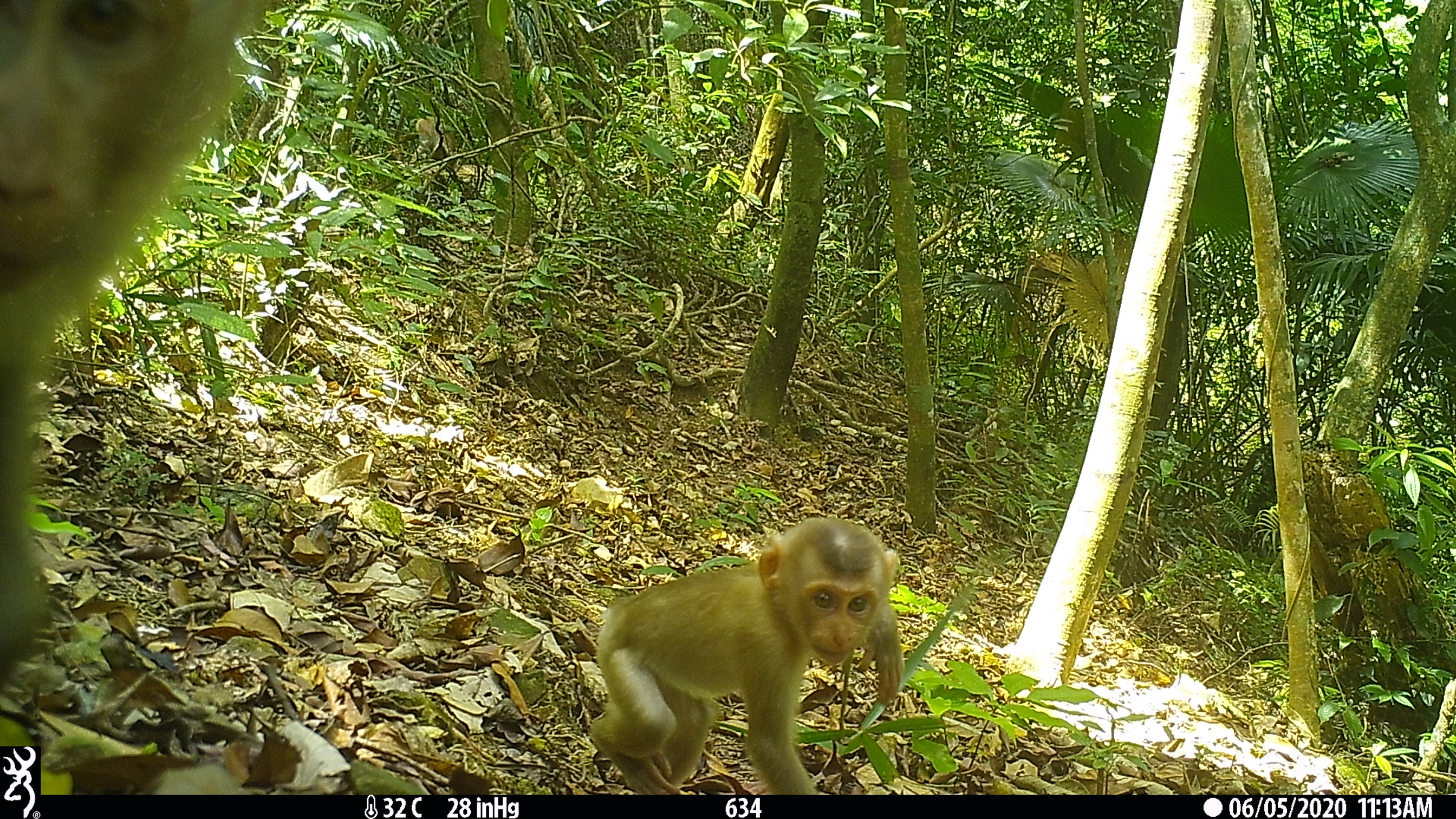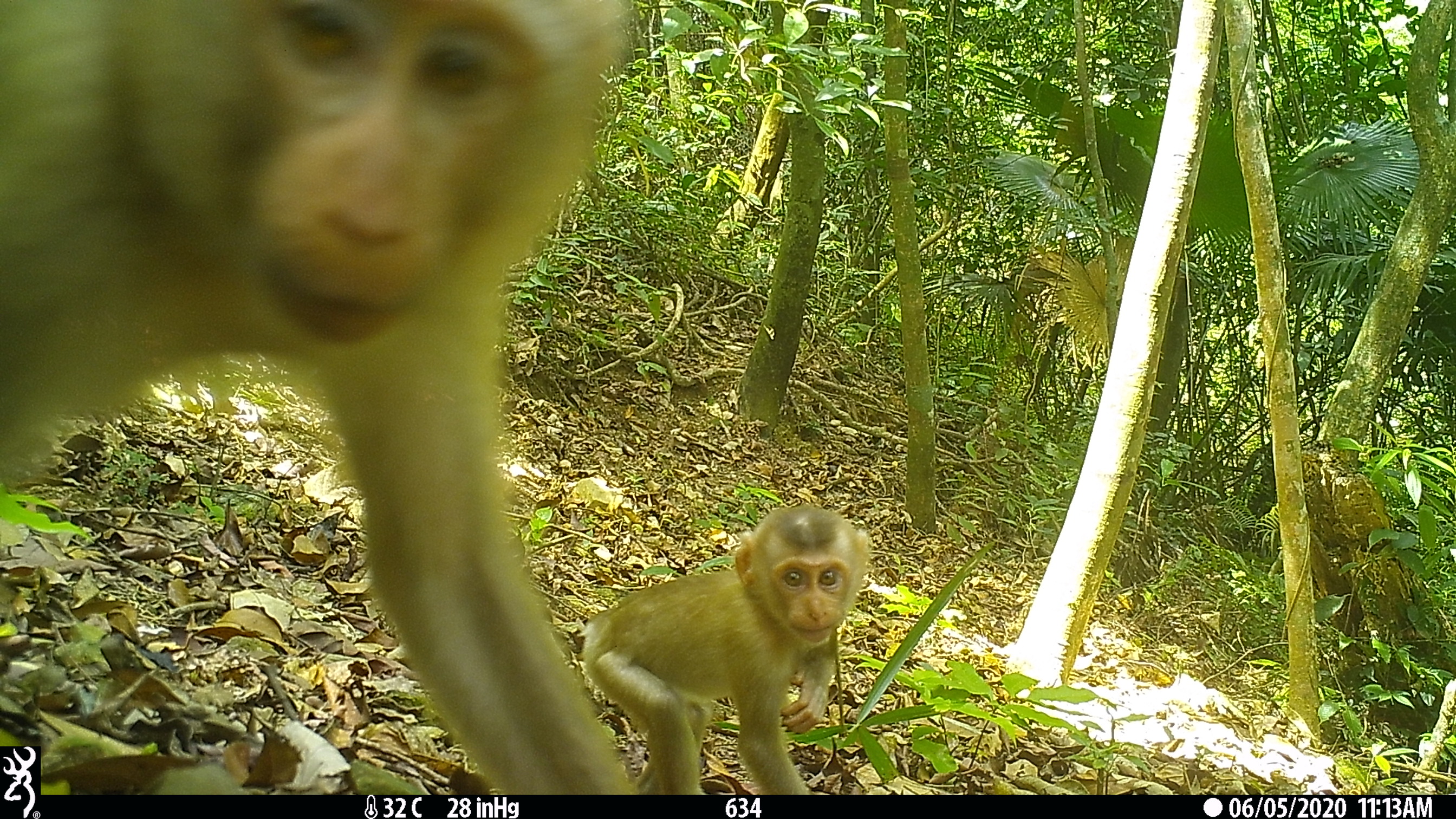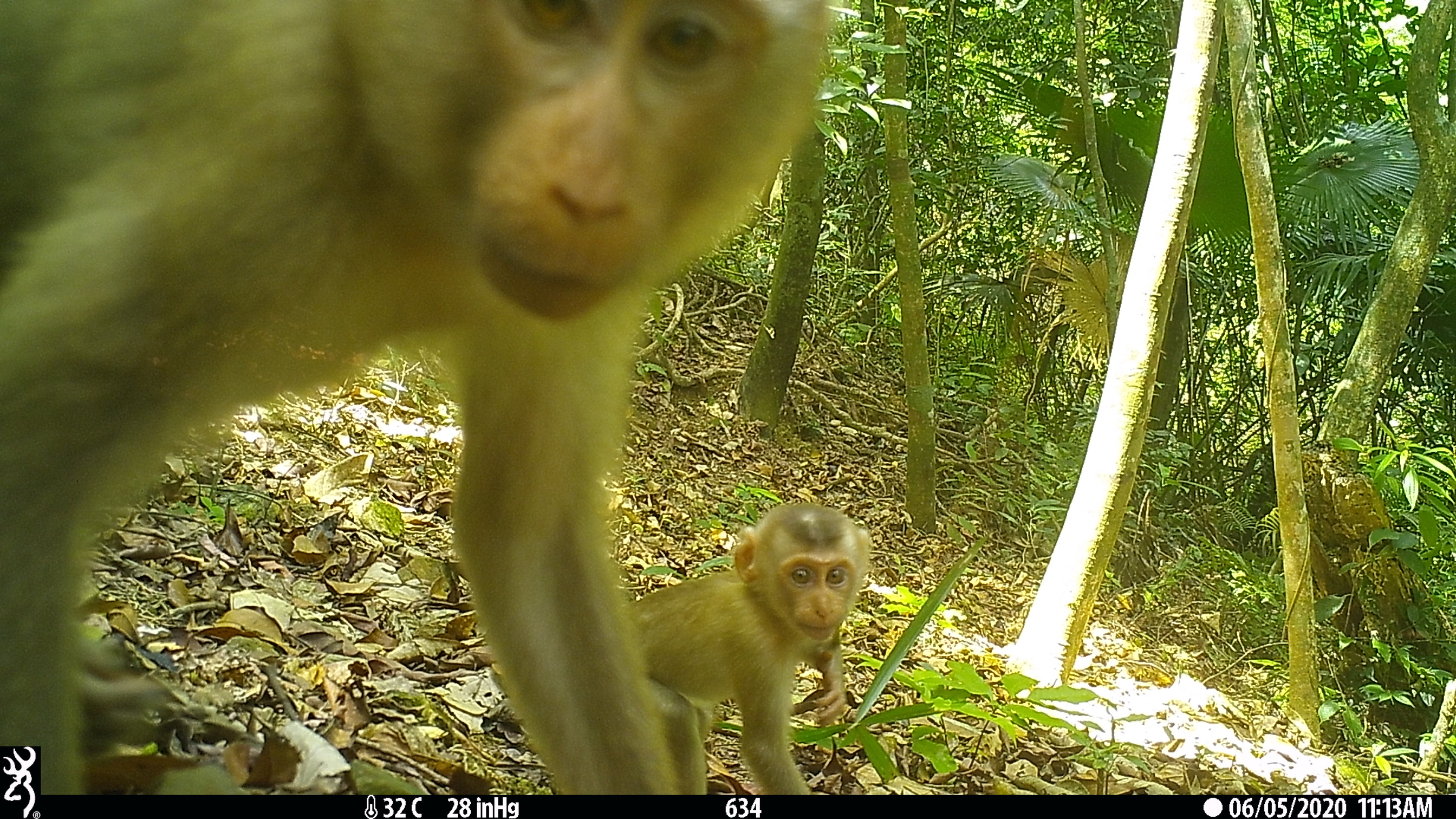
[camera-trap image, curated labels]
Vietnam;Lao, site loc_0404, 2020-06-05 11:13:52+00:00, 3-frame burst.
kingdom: Animalia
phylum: Chordata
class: Mammalia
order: Primates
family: Cercopithecidae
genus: Macaca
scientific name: Macaca nemestrina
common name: pig-tailed macaque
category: pig tailed macaque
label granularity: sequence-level